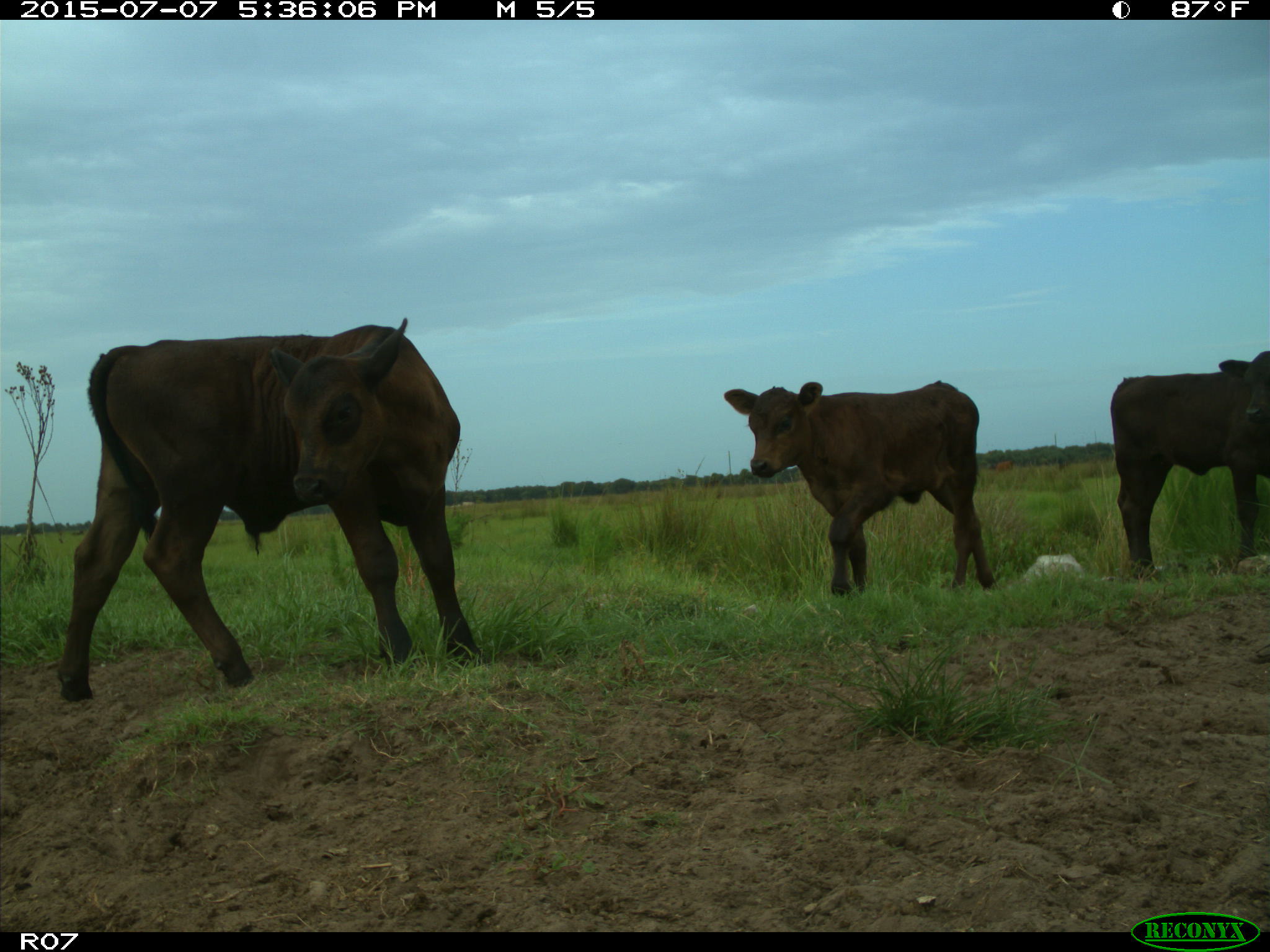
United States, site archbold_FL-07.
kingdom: Animalia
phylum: Chordata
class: Mammalia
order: Artiodactyla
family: Bovidae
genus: Bos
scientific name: Bos taurus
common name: domestic cow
Bos taurus (domestic cow).